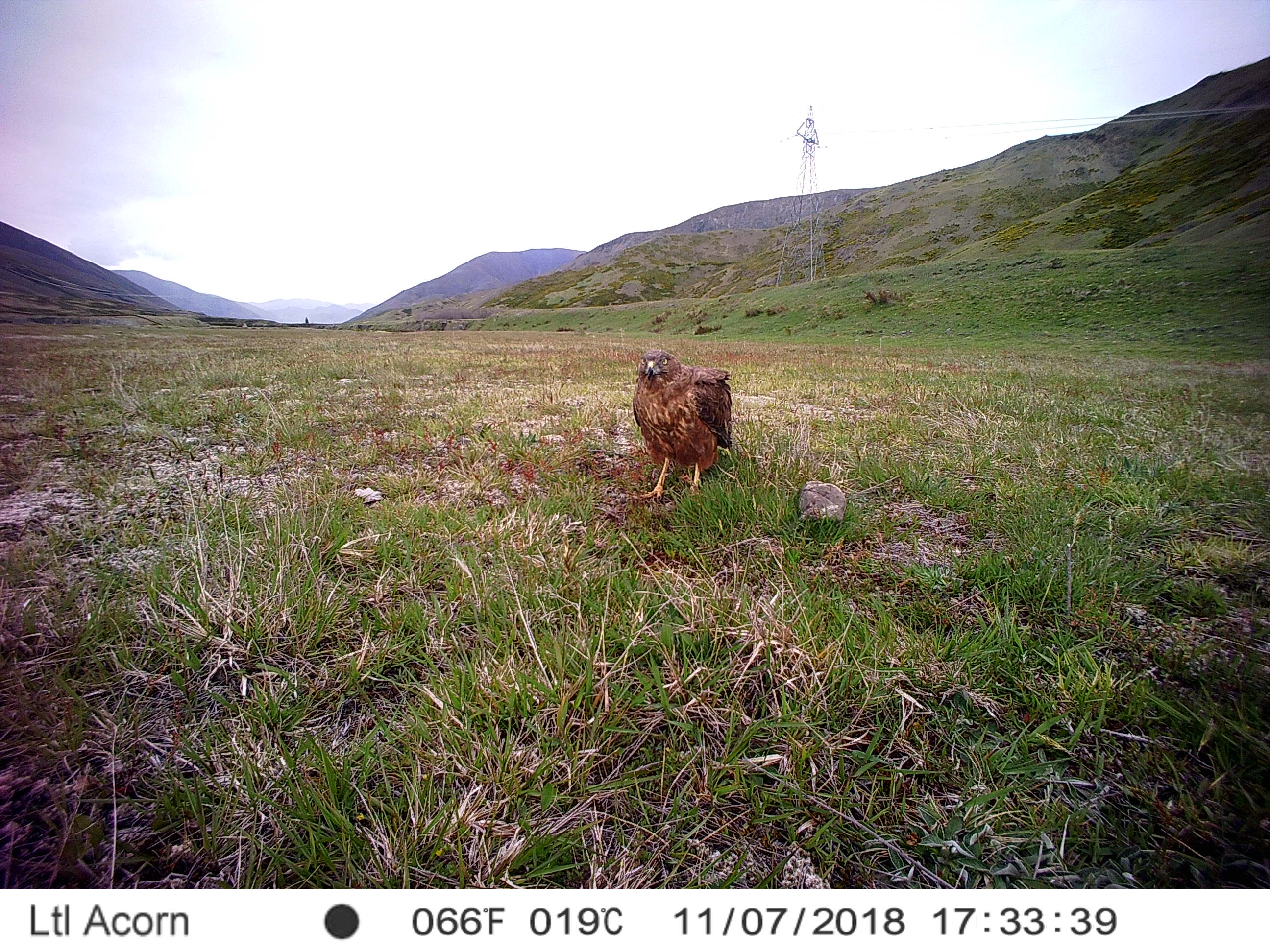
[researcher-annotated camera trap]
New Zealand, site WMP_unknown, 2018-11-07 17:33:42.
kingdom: Animalia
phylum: Chordata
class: Aves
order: Accipitriformes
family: Accipitridae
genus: Circus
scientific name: Circus approximans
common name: swamp harrier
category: harrier